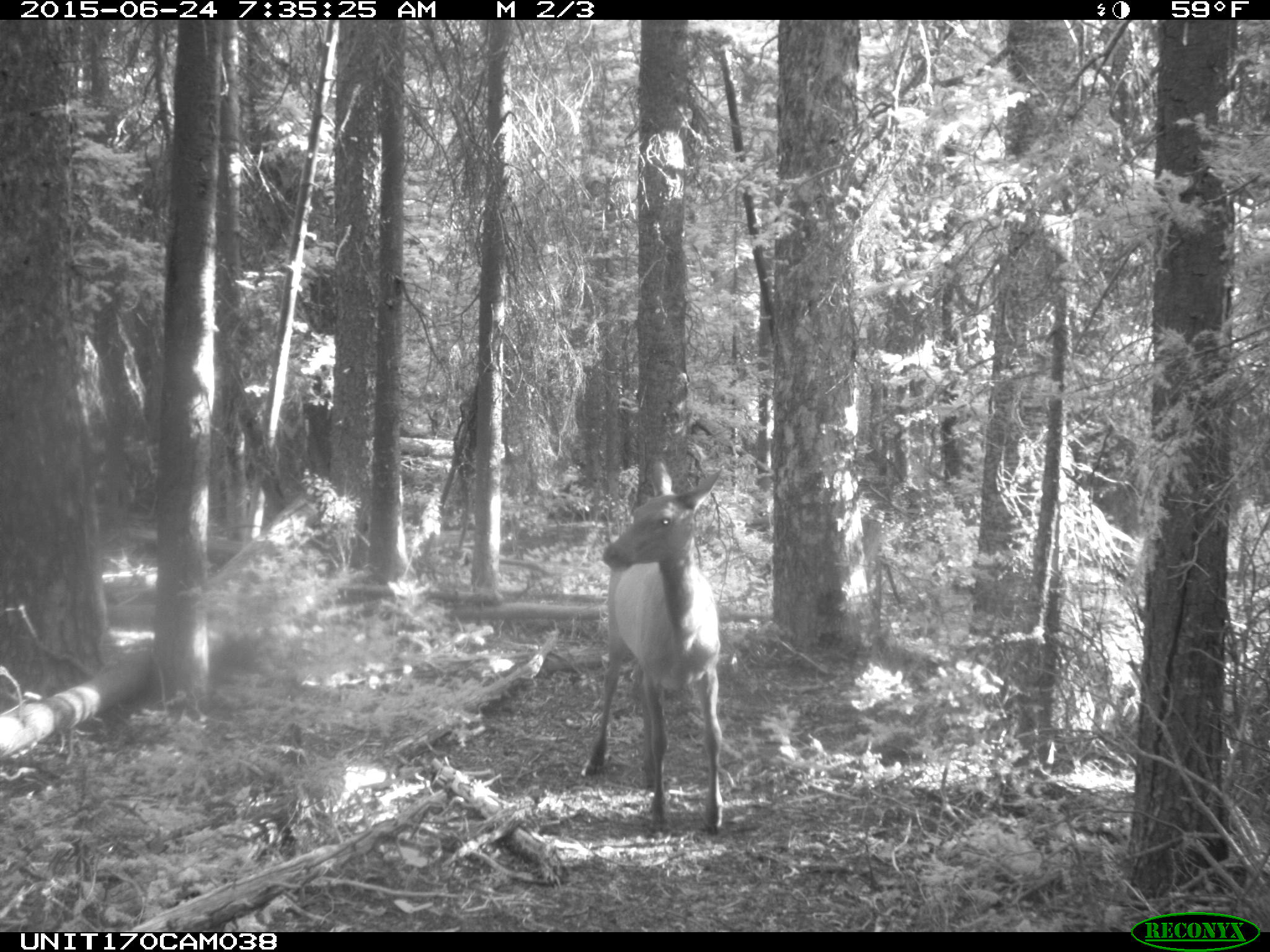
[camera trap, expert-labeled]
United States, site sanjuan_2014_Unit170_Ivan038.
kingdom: Animalia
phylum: Chordata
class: Mammalia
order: Artiodactyla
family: Cervidae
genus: Cervus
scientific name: Cervus elaphus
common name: red deer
Cervus elaphus (red deer).